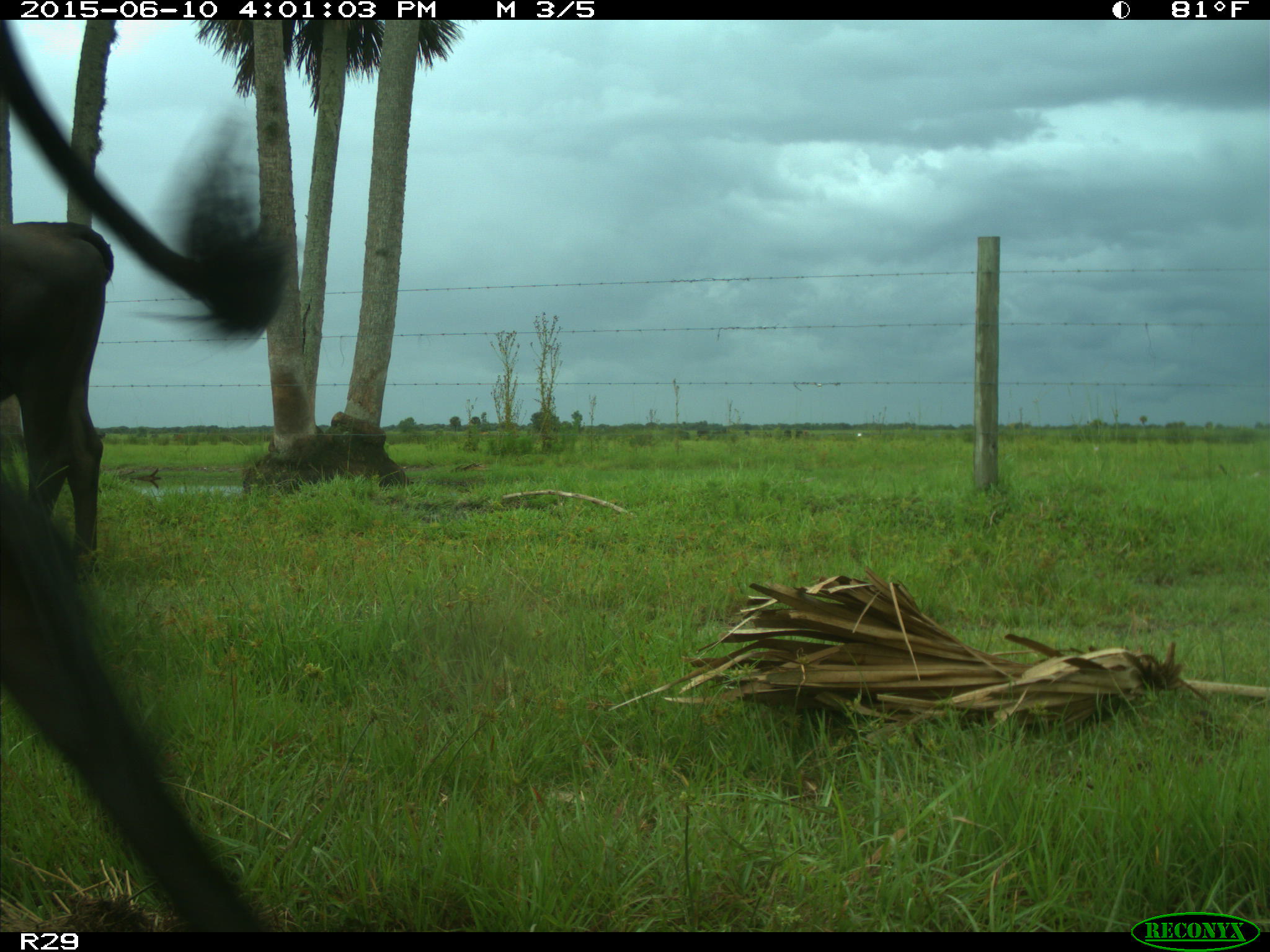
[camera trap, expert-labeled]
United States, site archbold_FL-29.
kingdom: Animalia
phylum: Chordata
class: Mammalia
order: Artiodactyla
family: Bovidae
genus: Bos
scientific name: Bos taurus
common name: domestic cow